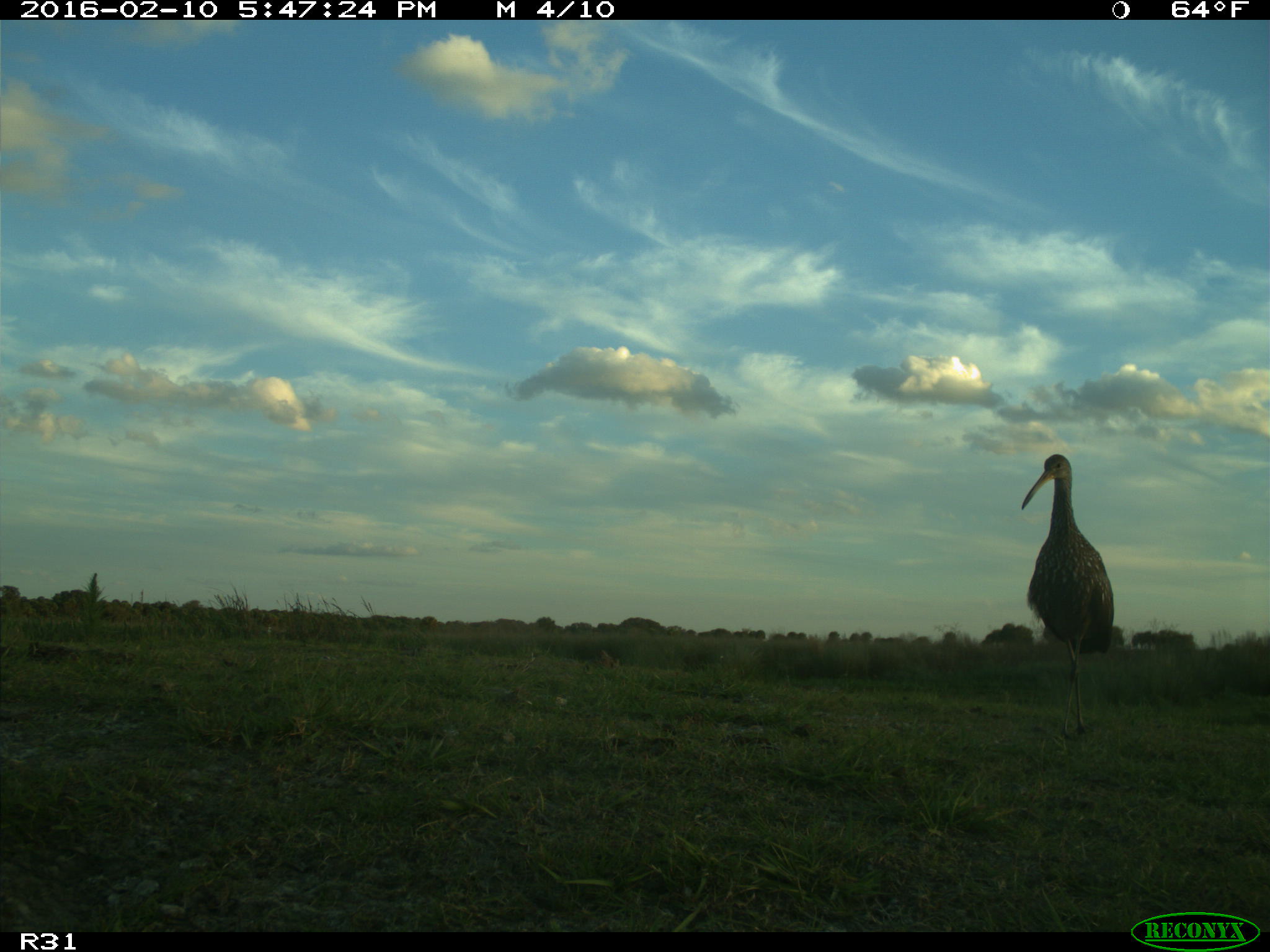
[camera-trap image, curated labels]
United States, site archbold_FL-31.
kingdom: Animalia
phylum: Chordata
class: Aves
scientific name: Aves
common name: birds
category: unidentified bird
Unidentified bird (birds) (Aves).